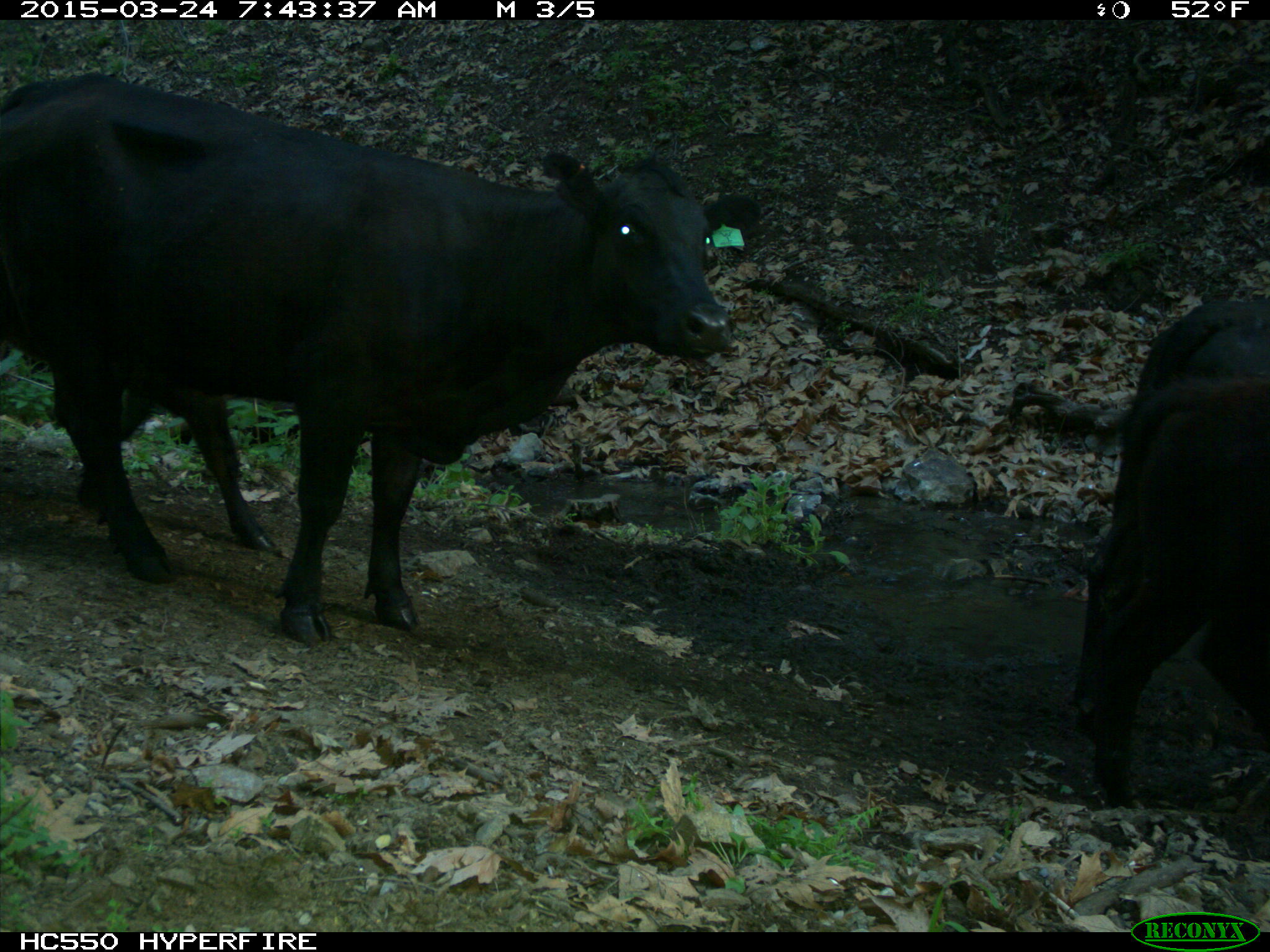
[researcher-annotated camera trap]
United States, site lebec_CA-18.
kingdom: Animalia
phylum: Chordata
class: Mammalia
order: Artiodactyla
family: Bovidae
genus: Bos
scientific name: Bos taurus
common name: domestic cow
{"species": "Bos taurus (domestic cow)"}